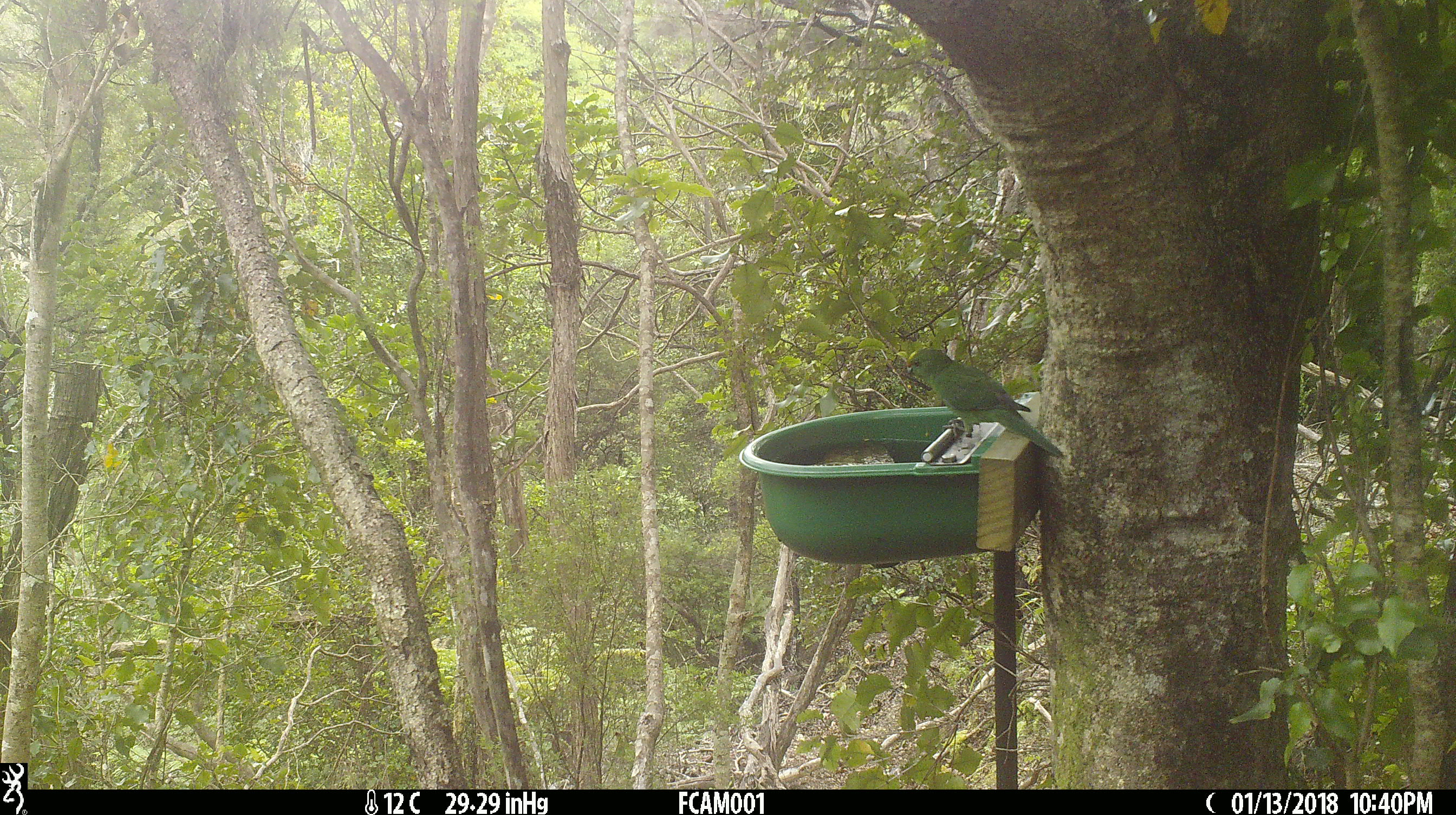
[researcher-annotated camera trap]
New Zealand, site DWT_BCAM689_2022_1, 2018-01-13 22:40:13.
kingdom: Animalia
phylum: Chordata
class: Aves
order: Psittaciformes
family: Psittaculidae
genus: Cyanoramphus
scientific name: Cyanoramphus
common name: parakeet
Parakeet (Cyanoramphus).